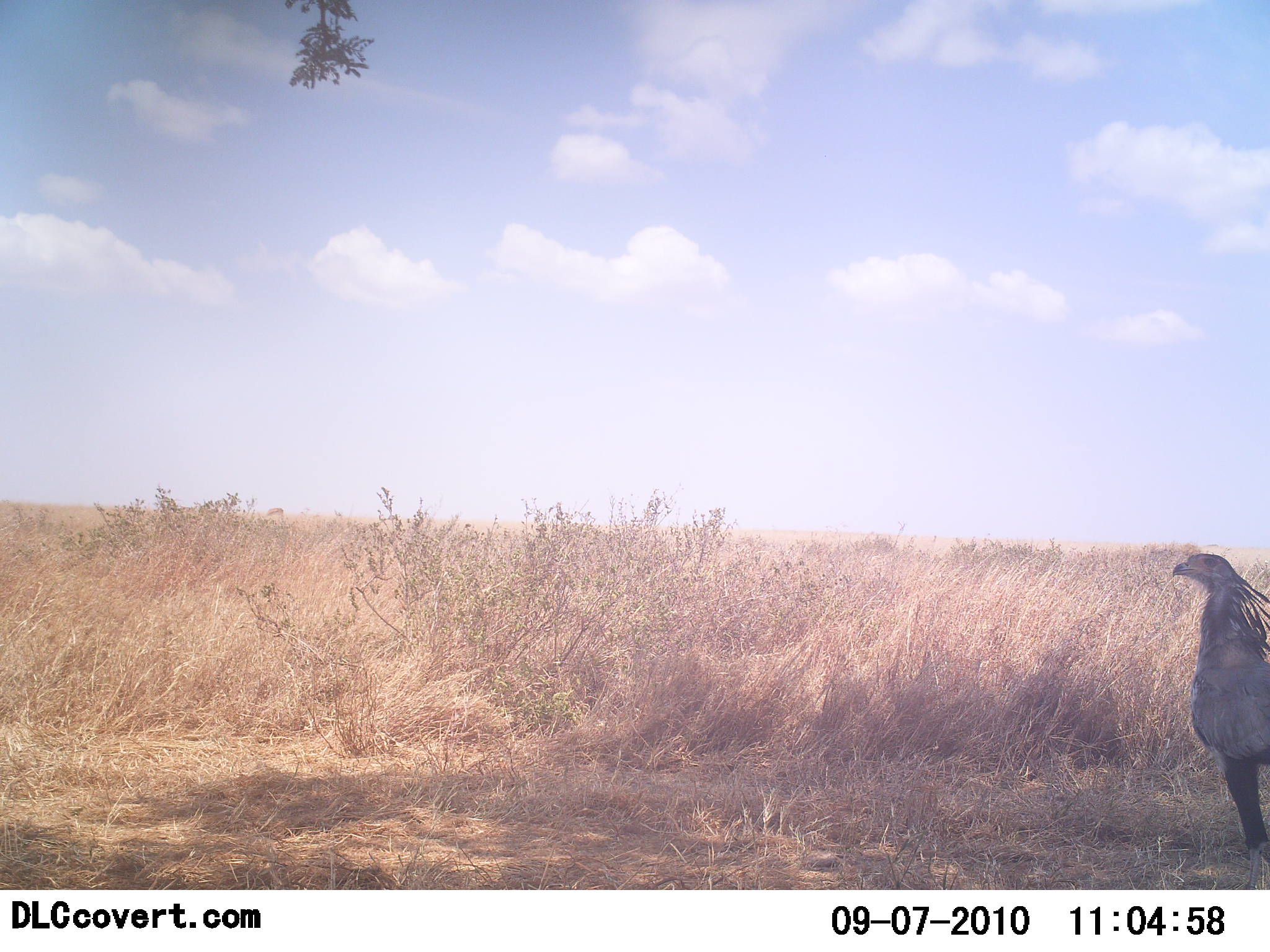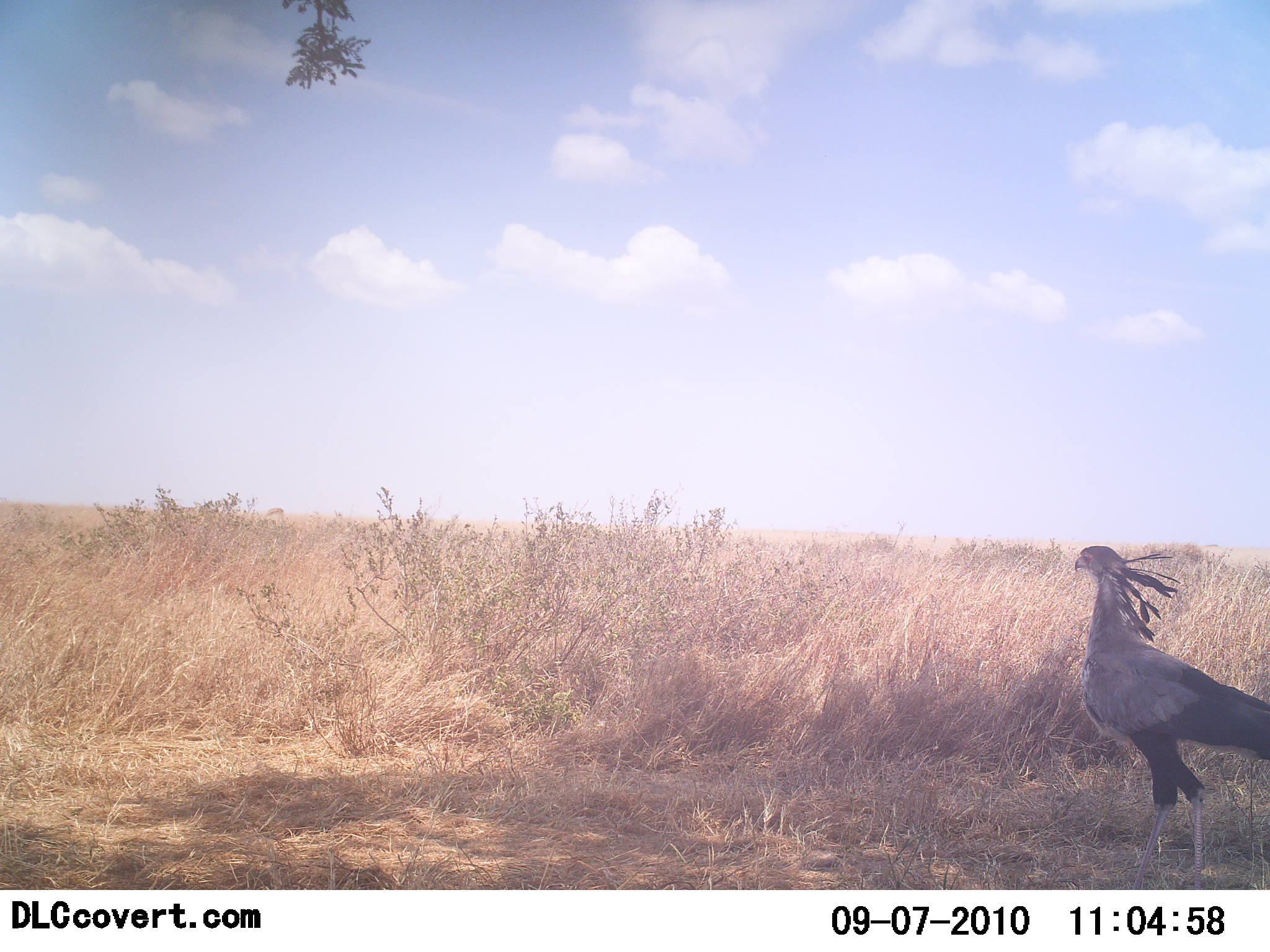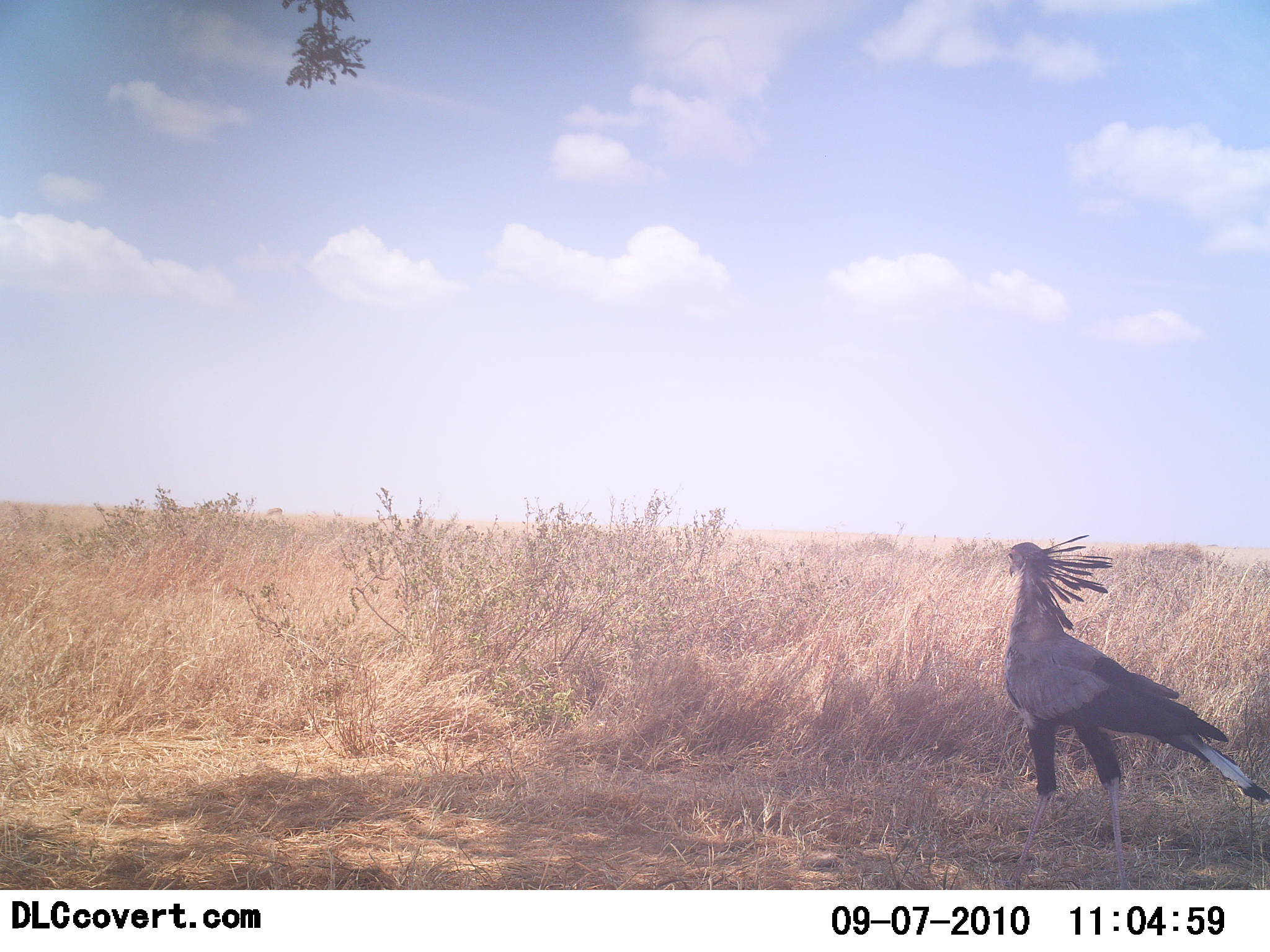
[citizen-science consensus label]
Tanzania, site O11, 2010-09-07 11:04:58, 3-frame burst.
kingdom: Animalia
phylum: Chordata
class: Aves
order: Accipitriformes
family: Sagittariidae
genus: Sagittarius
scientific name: Sagittarius serpentarius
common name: secretary bird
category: secretarybird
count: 1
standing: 14%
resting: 0%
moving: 86%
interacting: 0%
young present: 0%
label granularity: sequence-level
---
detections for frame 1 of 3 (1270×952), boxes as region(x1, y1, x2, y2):
animal: region(1168, 541, 1268, 857)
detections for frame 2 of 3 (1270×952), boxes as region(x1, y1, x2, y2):
animal: region(1072, 545, 1270, 887)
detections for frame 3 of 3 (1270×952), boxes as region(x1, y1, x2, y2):
animal: region(997, 534, 1269, 889)